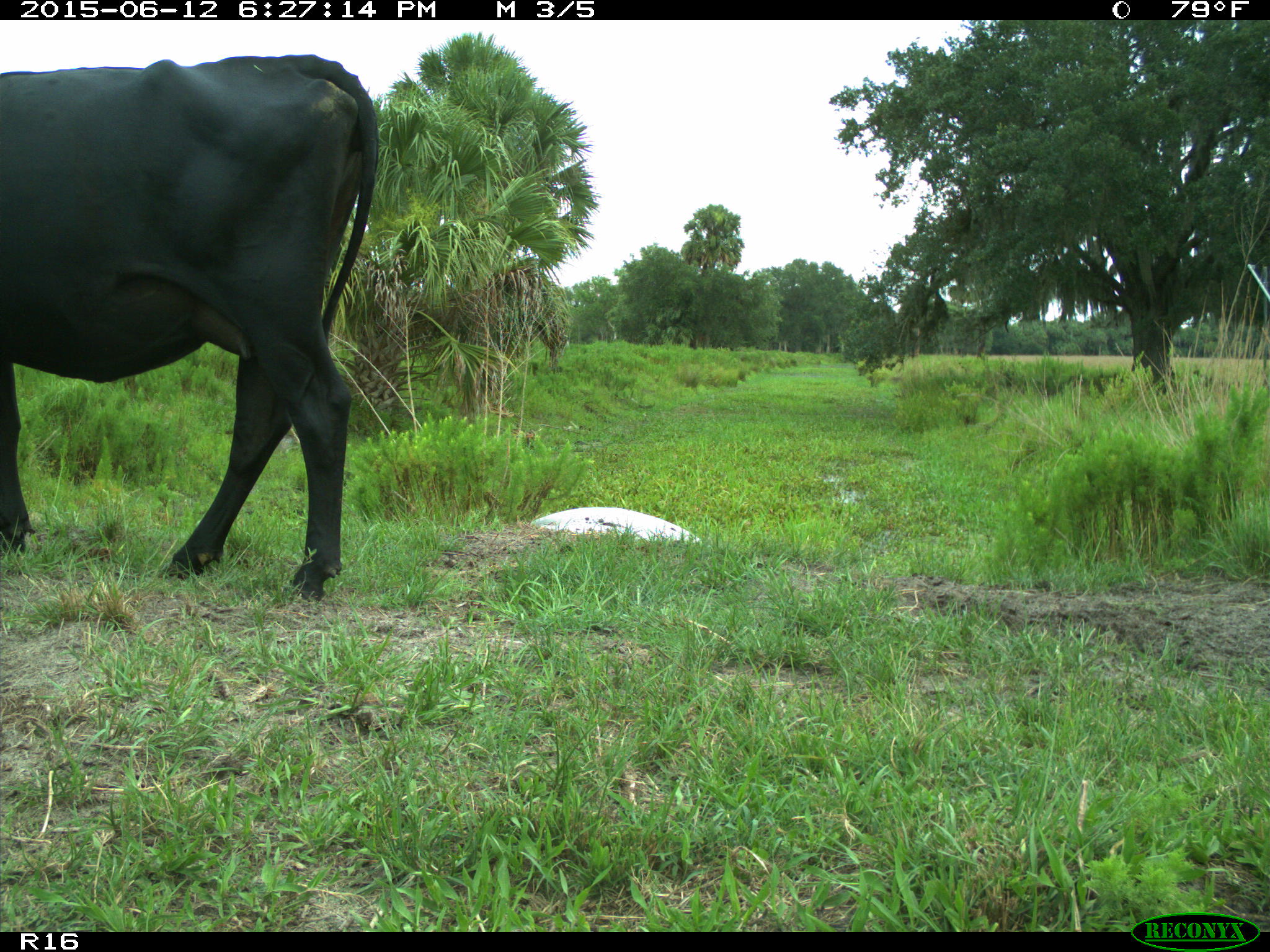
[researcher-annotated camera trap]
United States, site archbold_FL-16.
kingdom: Animalia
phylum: Chordata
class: Mammalia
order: Artiodactyla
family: Bovidae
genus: Bos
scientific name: Bos taurus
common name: domestic cow